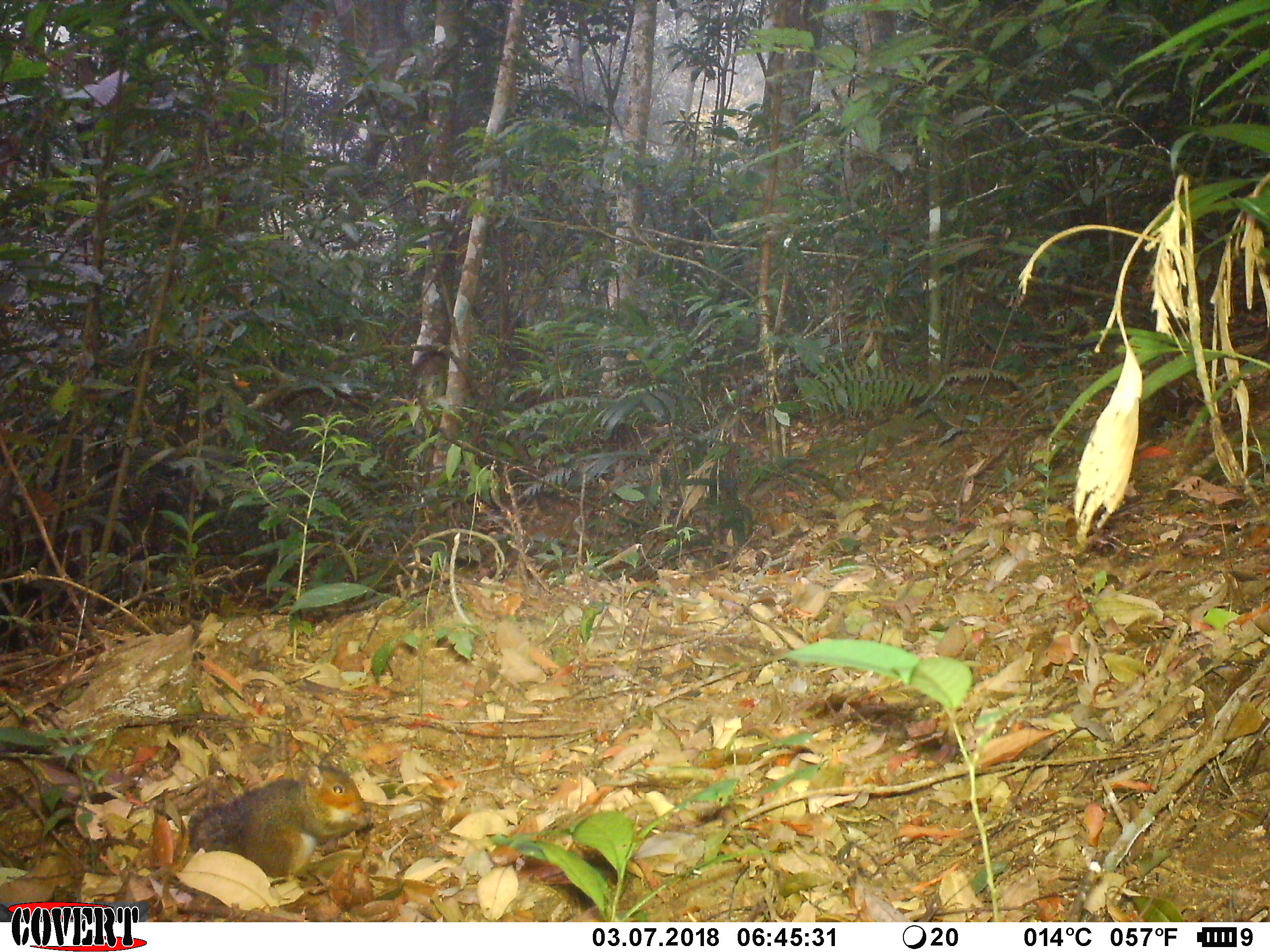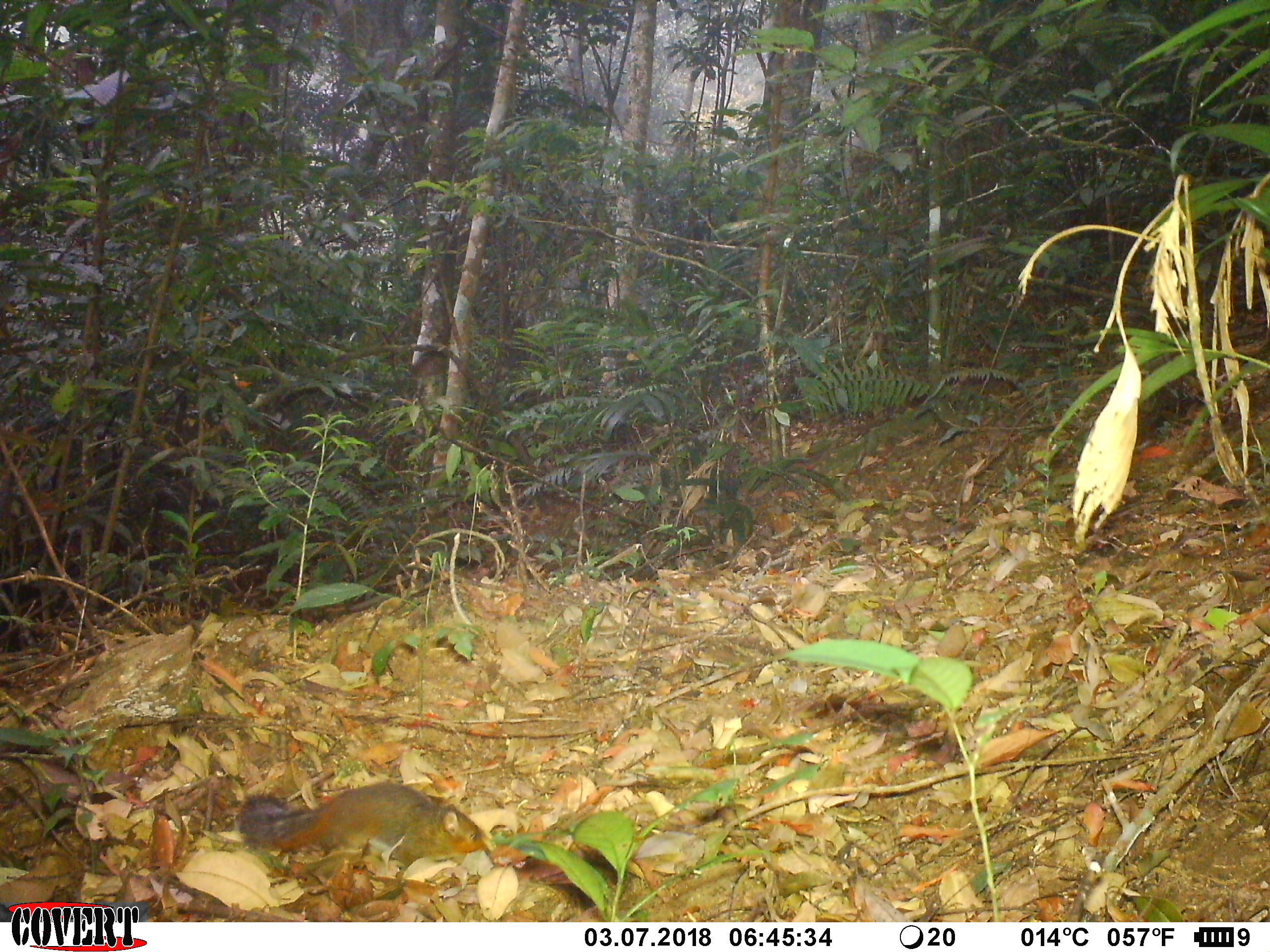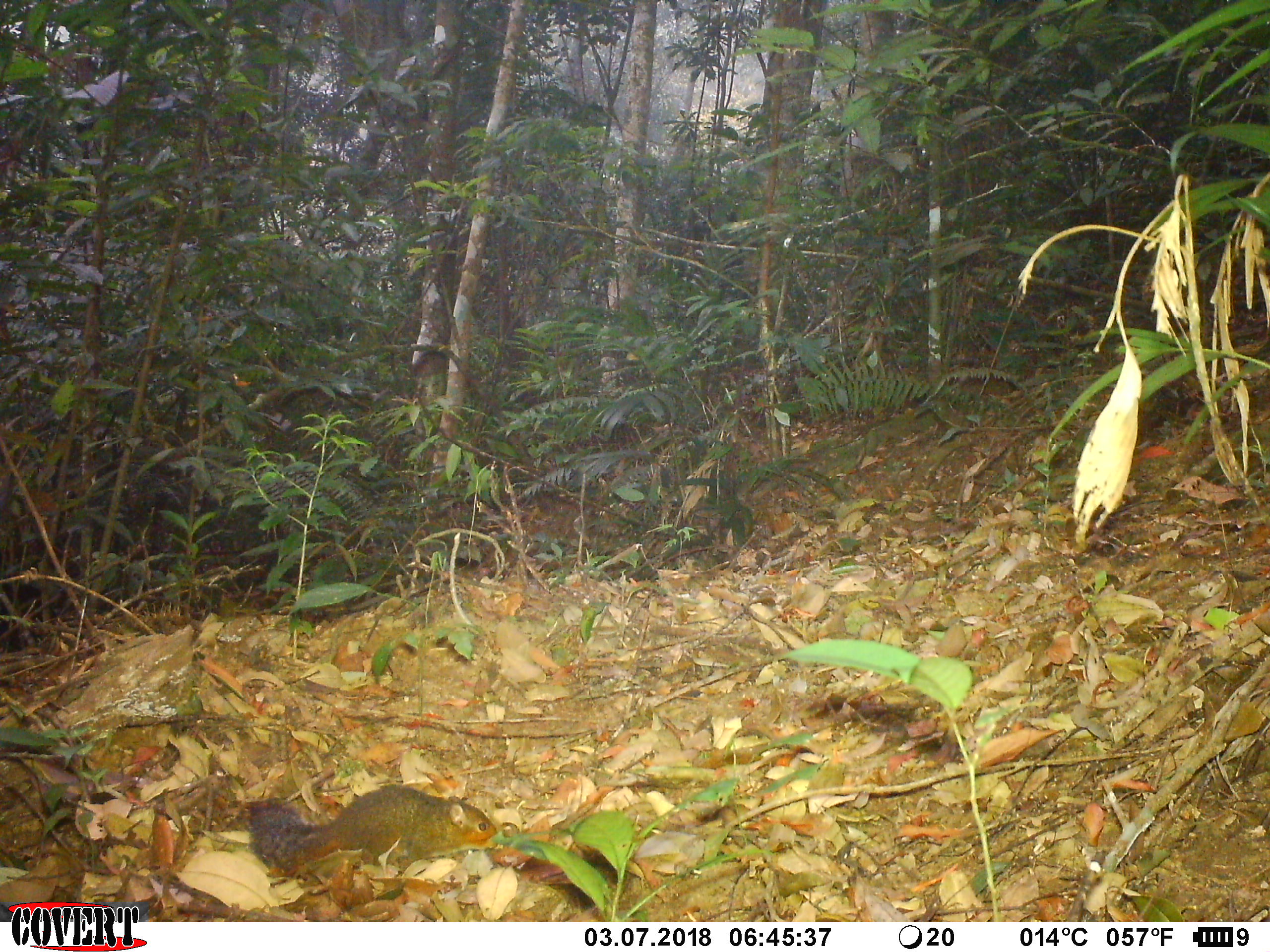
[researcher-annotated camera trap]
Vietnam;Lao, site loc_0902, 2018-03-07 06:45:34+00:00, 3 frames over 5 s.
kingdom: Animalia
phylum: Chordata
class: Mammalia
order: Rodentia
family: Sciuridae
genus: Dremomys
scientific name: Dremomys rufigenis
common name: red-cheeked squirrel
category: red cheeked squirrel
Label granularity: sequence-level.